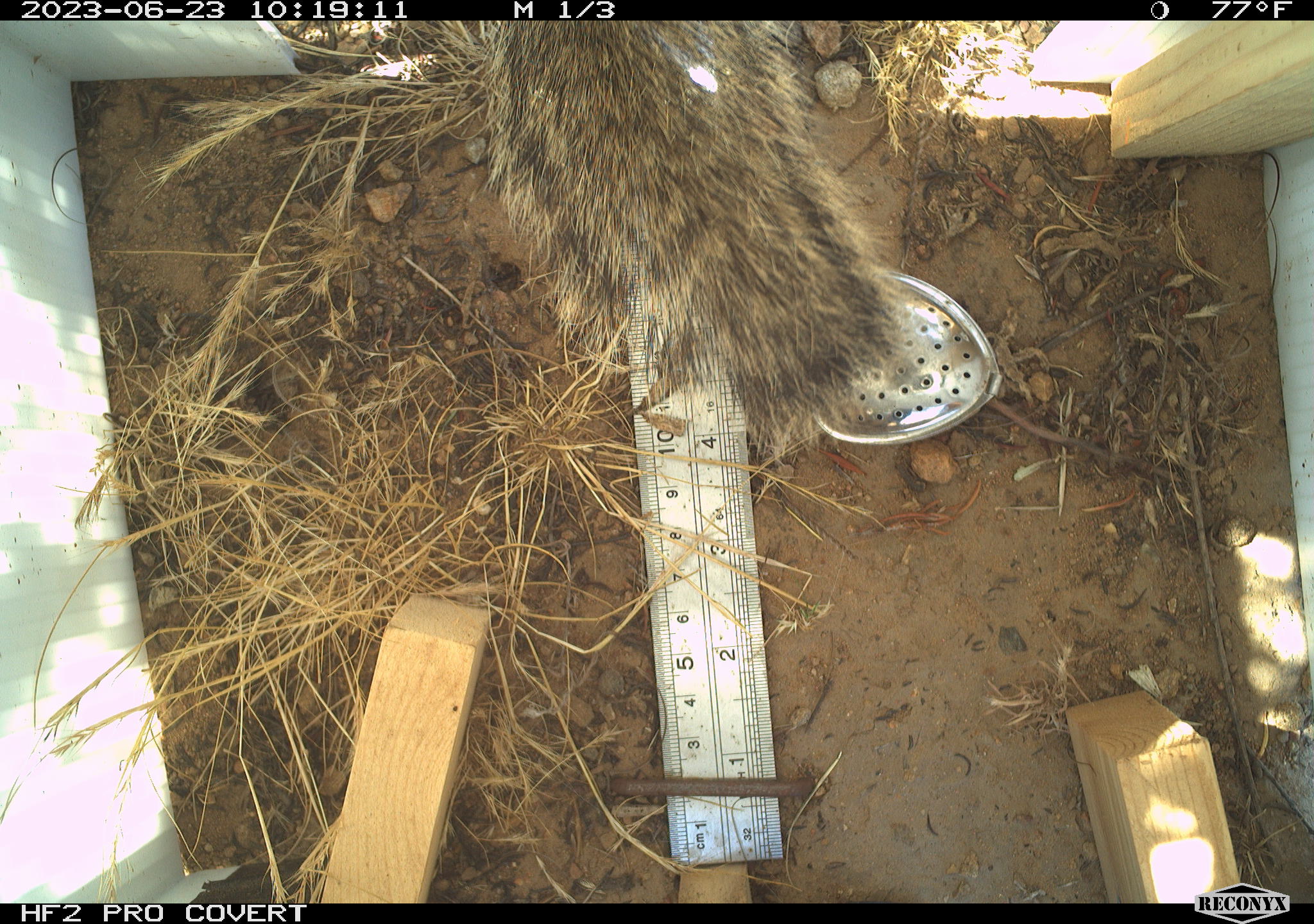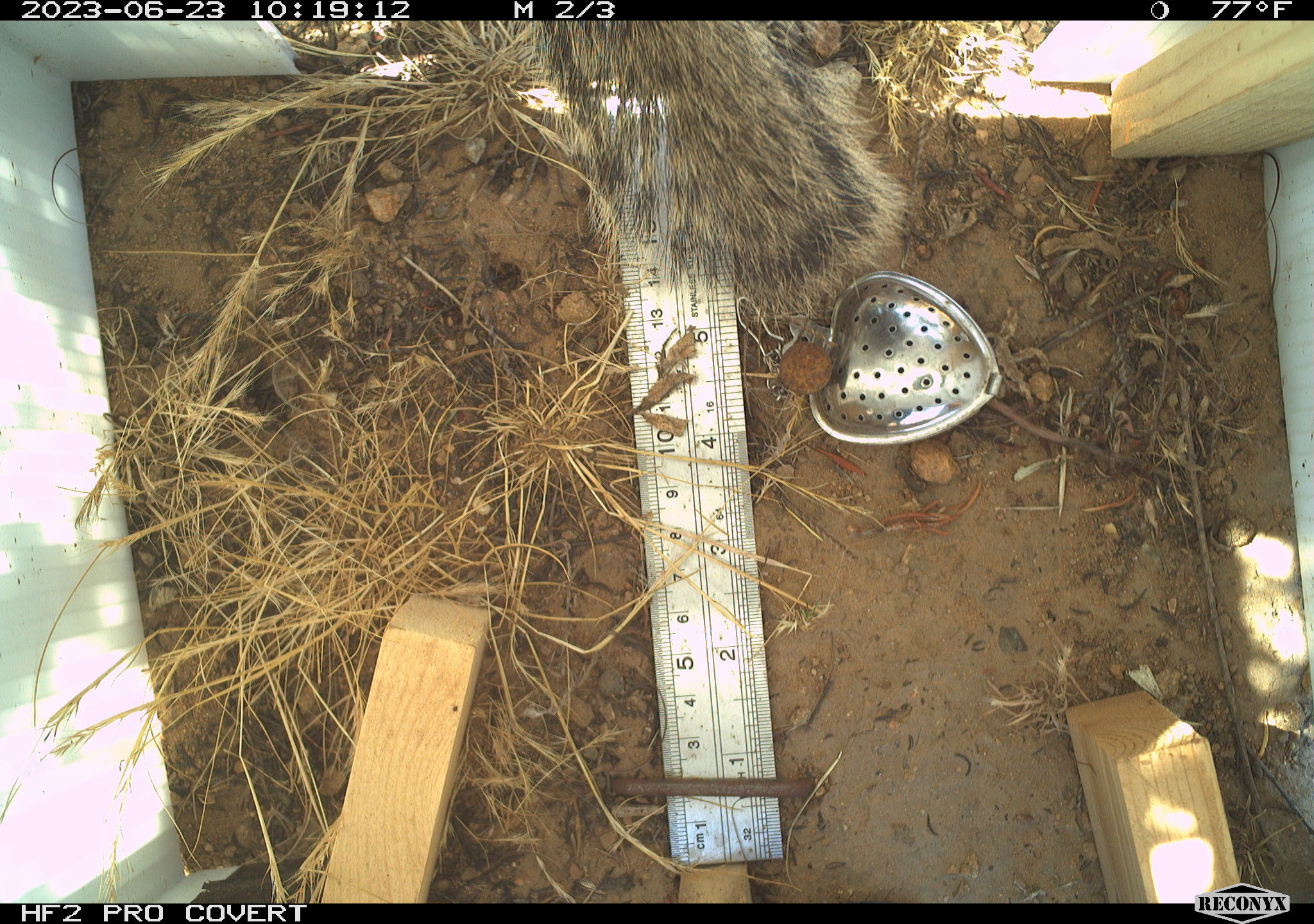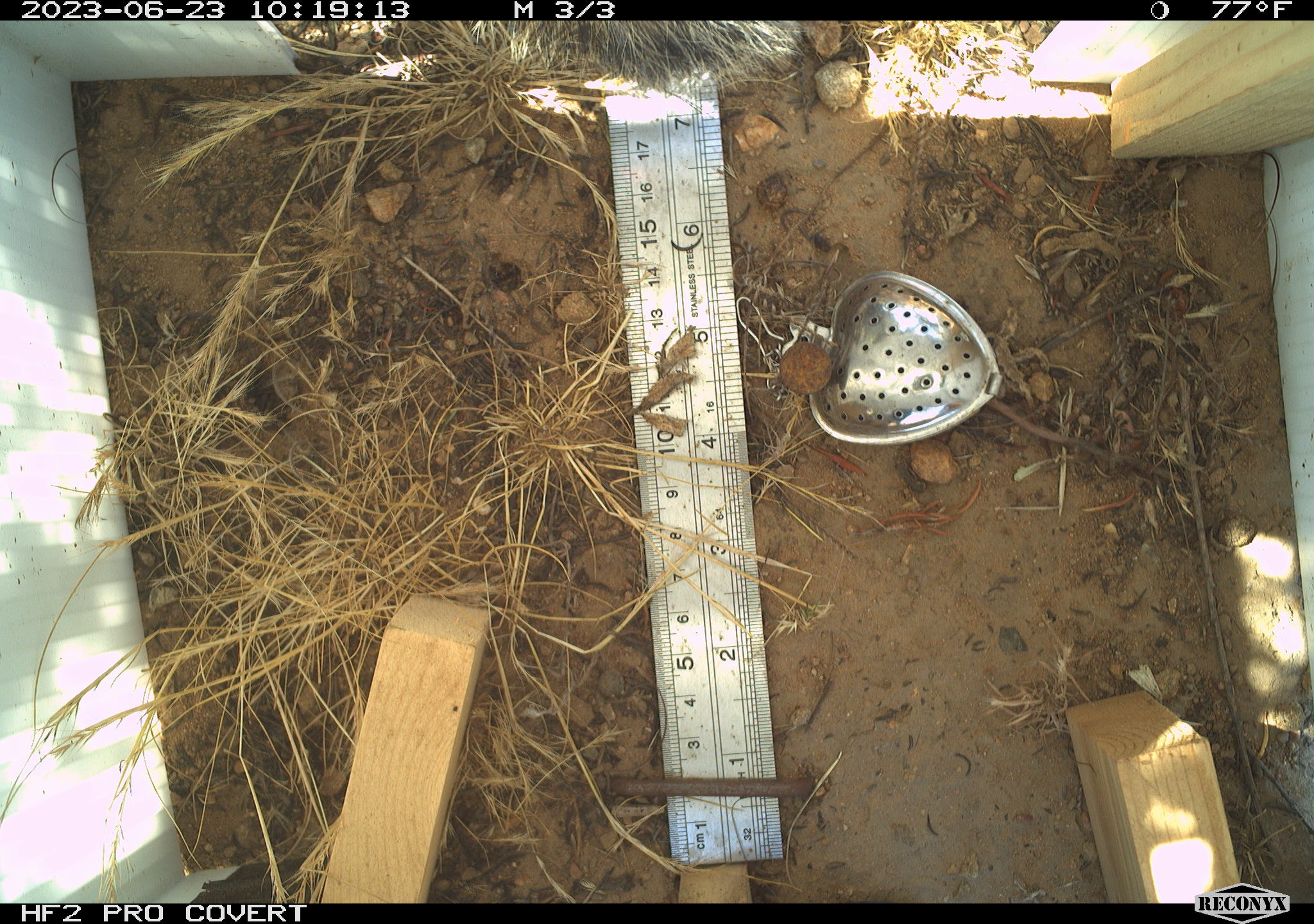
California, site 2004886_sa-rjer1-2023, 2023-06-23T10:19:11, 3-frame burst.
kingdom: Animalia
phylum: Chordata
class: Mammalia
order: Rodentia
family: Sciuridae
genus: Otospermophilus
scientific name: Otospermophilus beecheyi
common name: california ground squirrel